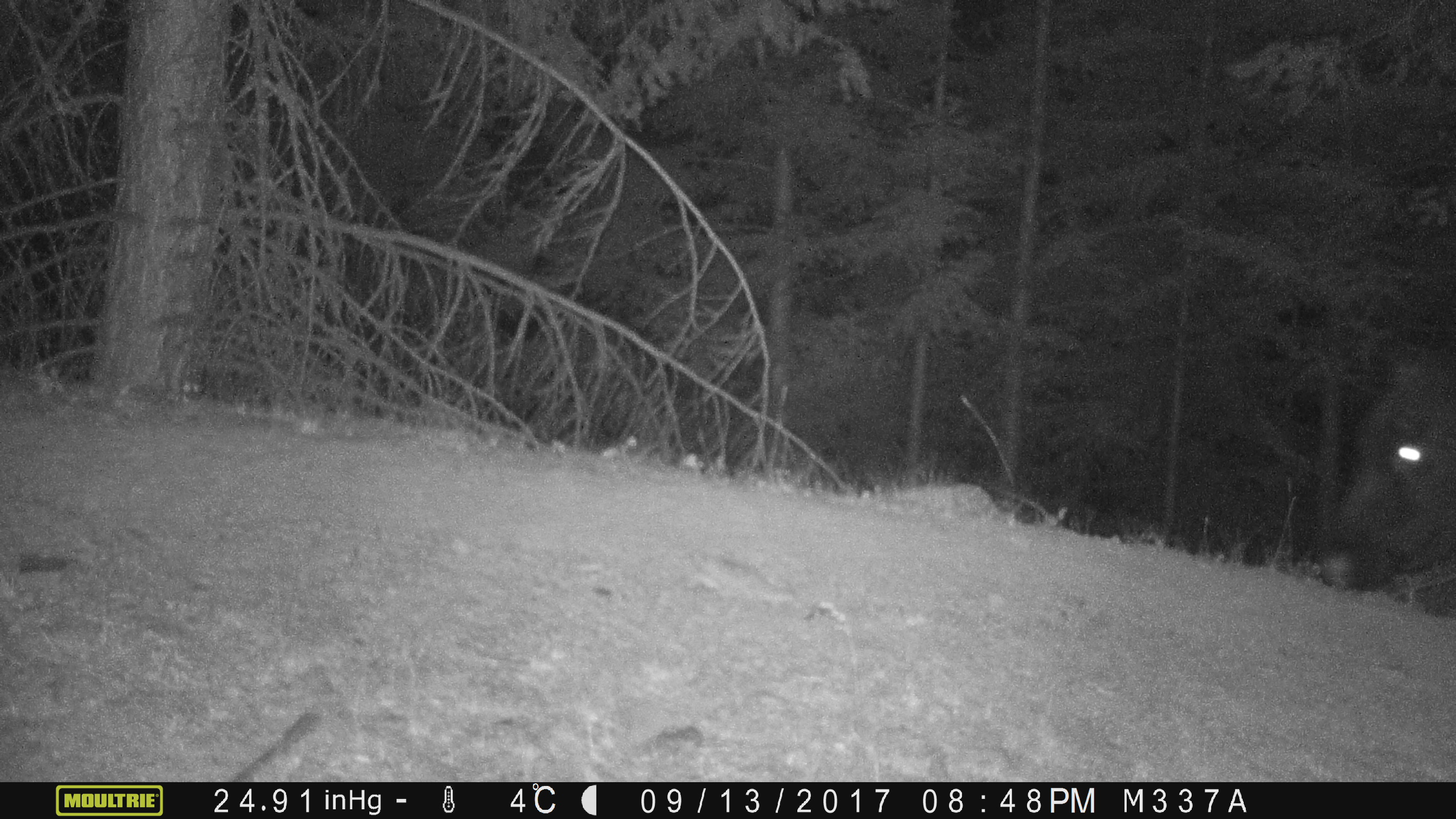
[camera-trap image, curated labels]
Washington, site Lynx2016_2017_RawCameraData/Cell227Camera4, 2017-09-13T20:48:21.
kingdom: Animalia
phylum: Chordata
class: Mammalia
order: Artiodactyla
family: Bovidae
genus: Bos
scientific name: Bos taurus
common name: domestic cattle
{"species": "domestic cattle (Bos taurus)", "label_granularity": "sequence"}